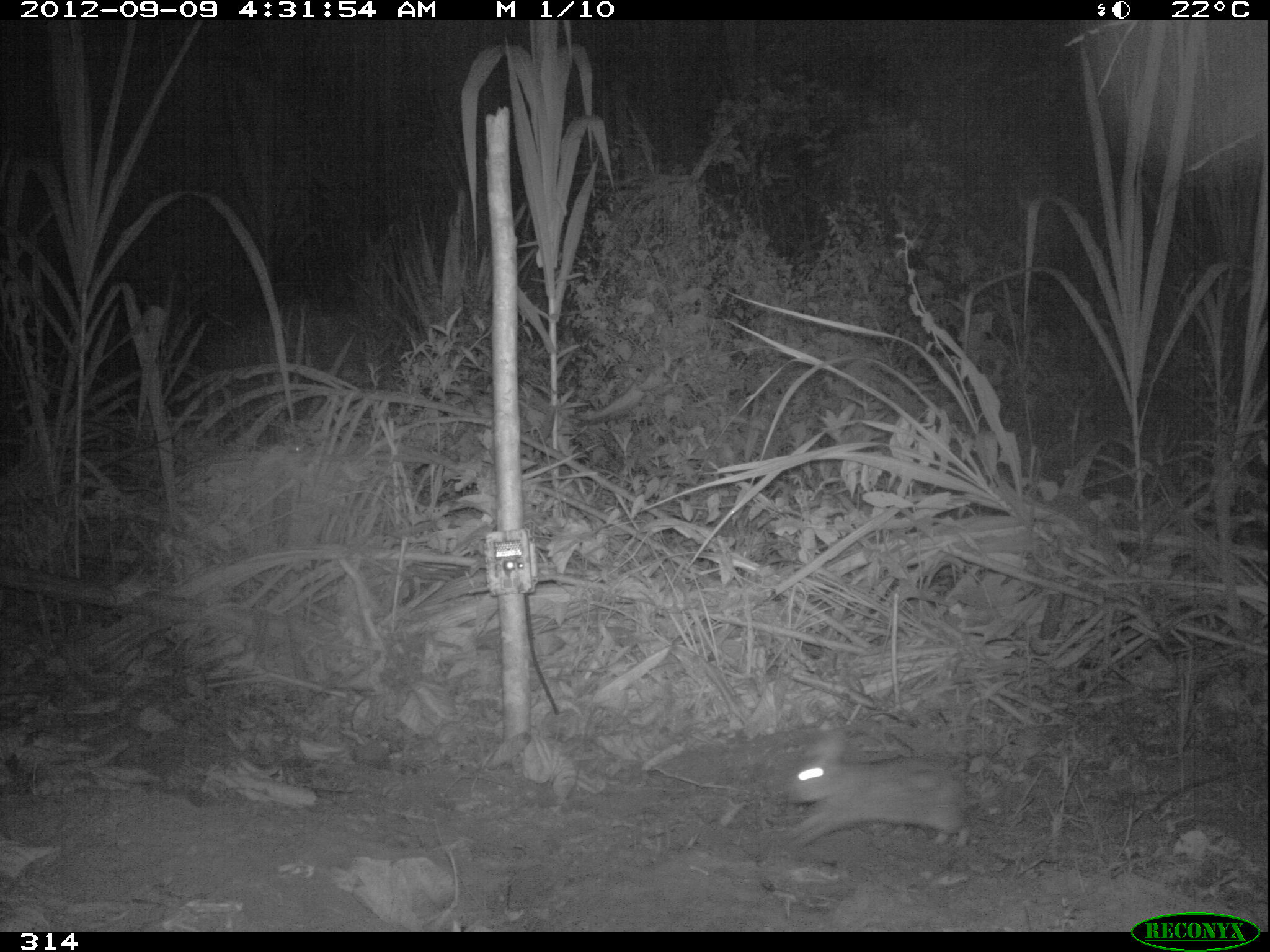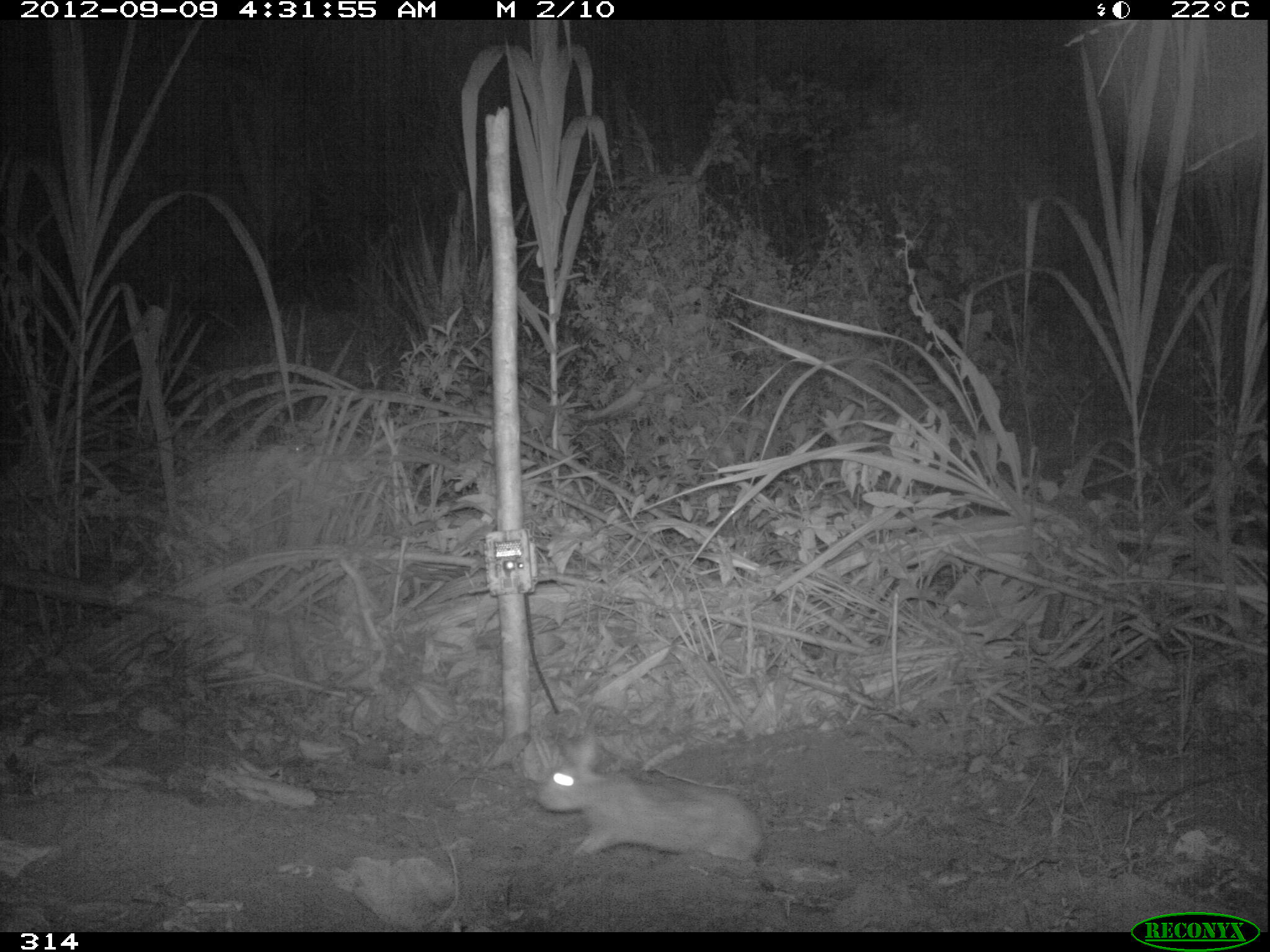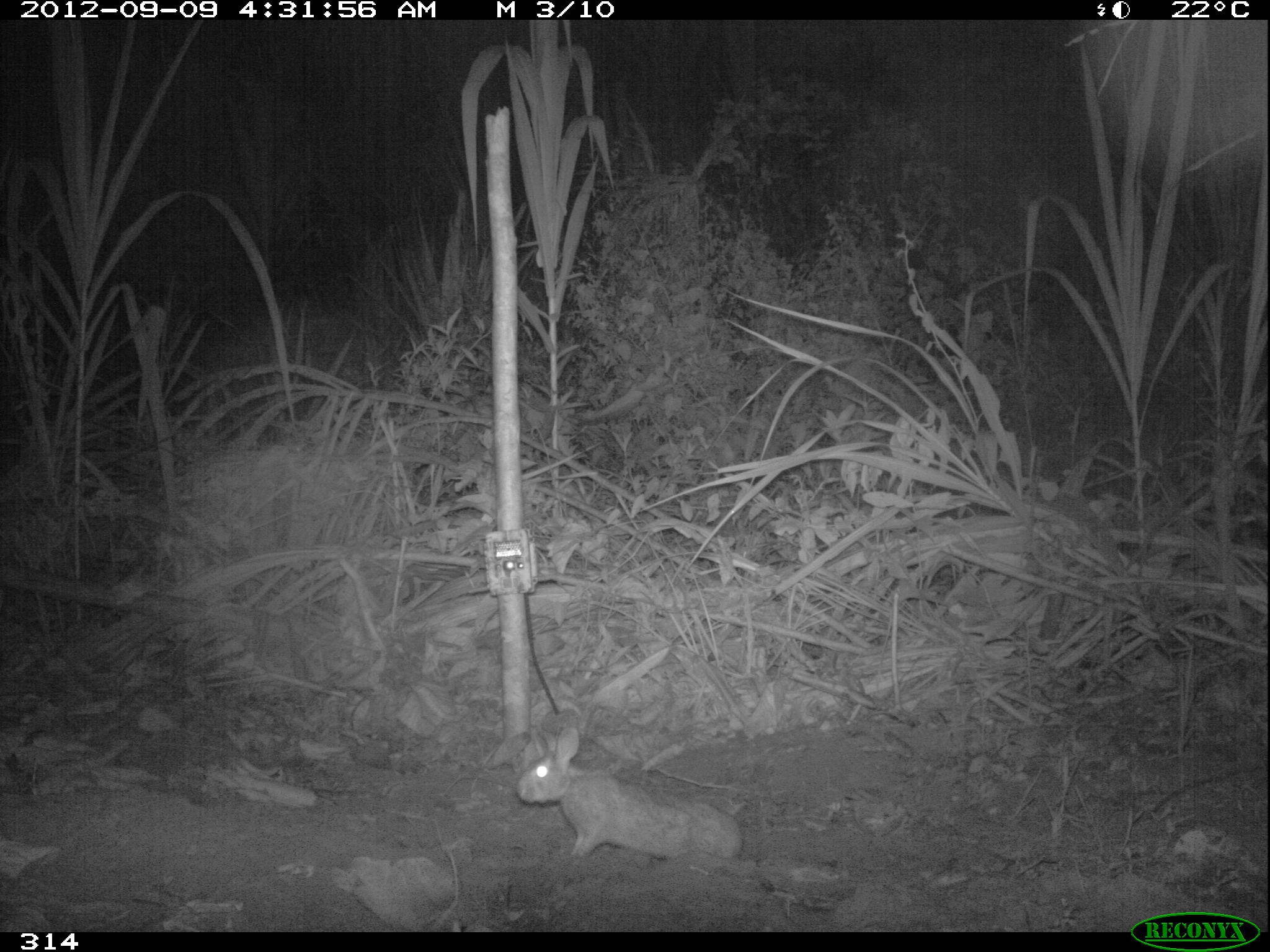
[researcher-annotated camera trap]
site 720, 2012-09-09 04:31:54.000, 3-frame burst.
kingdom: Animalia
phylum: Chordata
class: Mammalia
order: Lagomorpha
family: Leporidae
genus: Sylvilagus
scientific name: Sylvilagus brasiliensis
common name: tapeti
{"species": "Sylvilagus brasiliensis (tapeti)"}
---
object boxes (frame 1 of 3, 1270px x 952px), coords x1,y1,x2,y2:
sylvilagus brasiliensis: 786,730,973,846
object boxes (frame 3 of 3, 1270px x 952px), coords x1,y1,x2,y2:
sylvilagus brasiliensis: 514,728,742,865